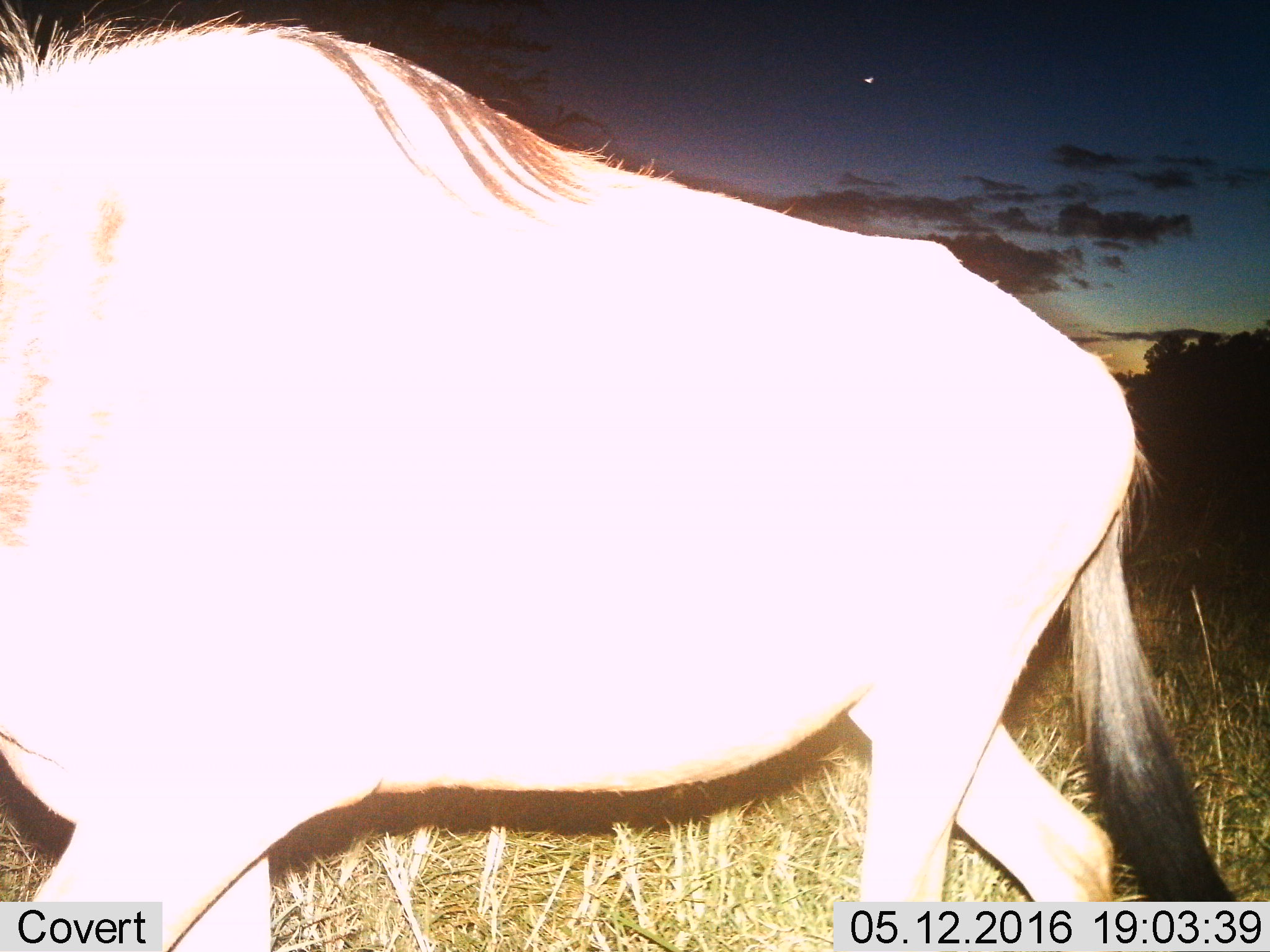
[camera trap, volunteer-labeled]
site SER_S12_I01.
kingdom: Animalia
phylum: Chordata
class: Mammalia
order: Artiodactyla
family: Bovidae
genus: Connochaetes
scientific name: Connochaetes taurinus taurinus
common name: blue wildebeest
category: wildebeestblue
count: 1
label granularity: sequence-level